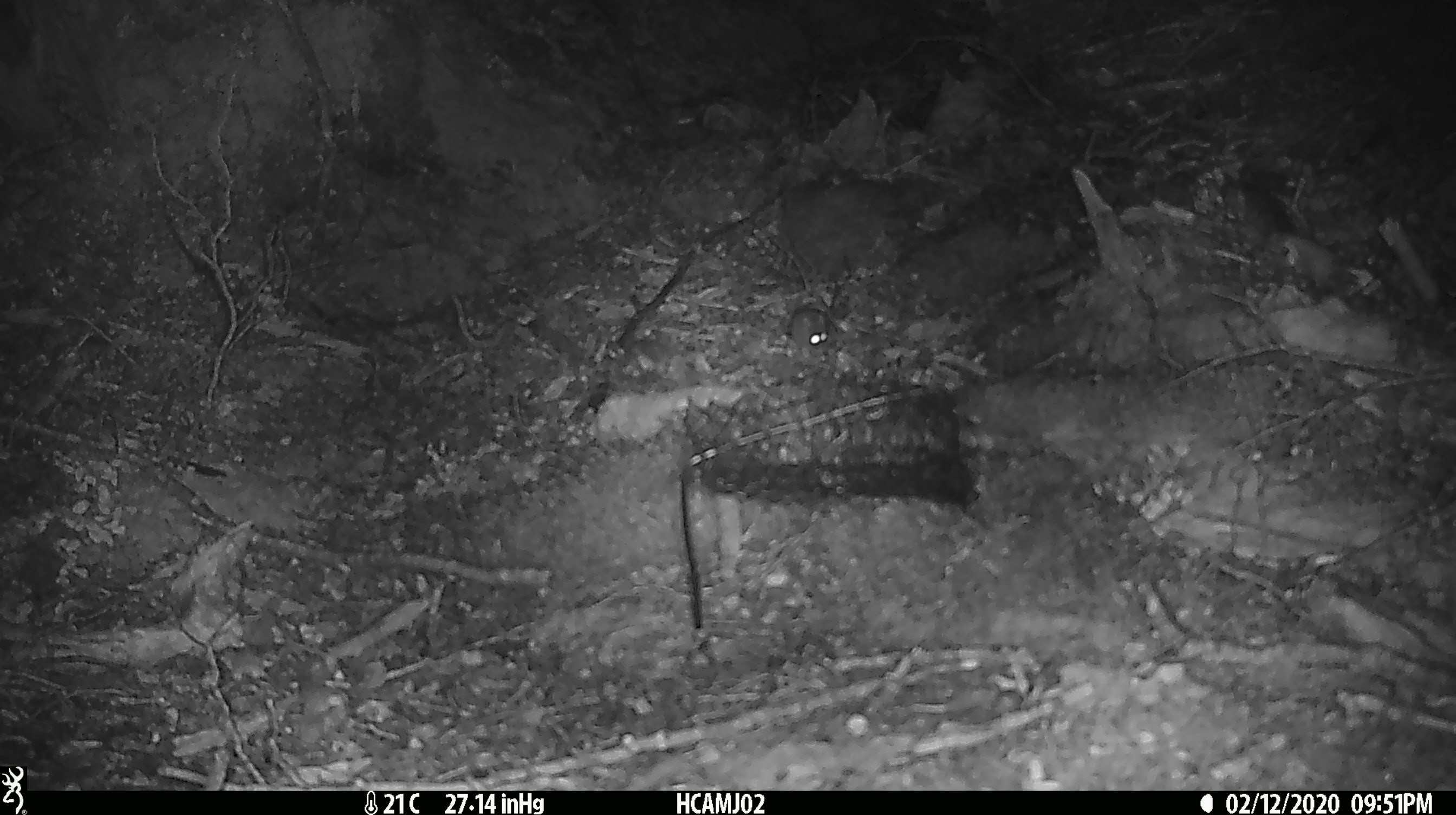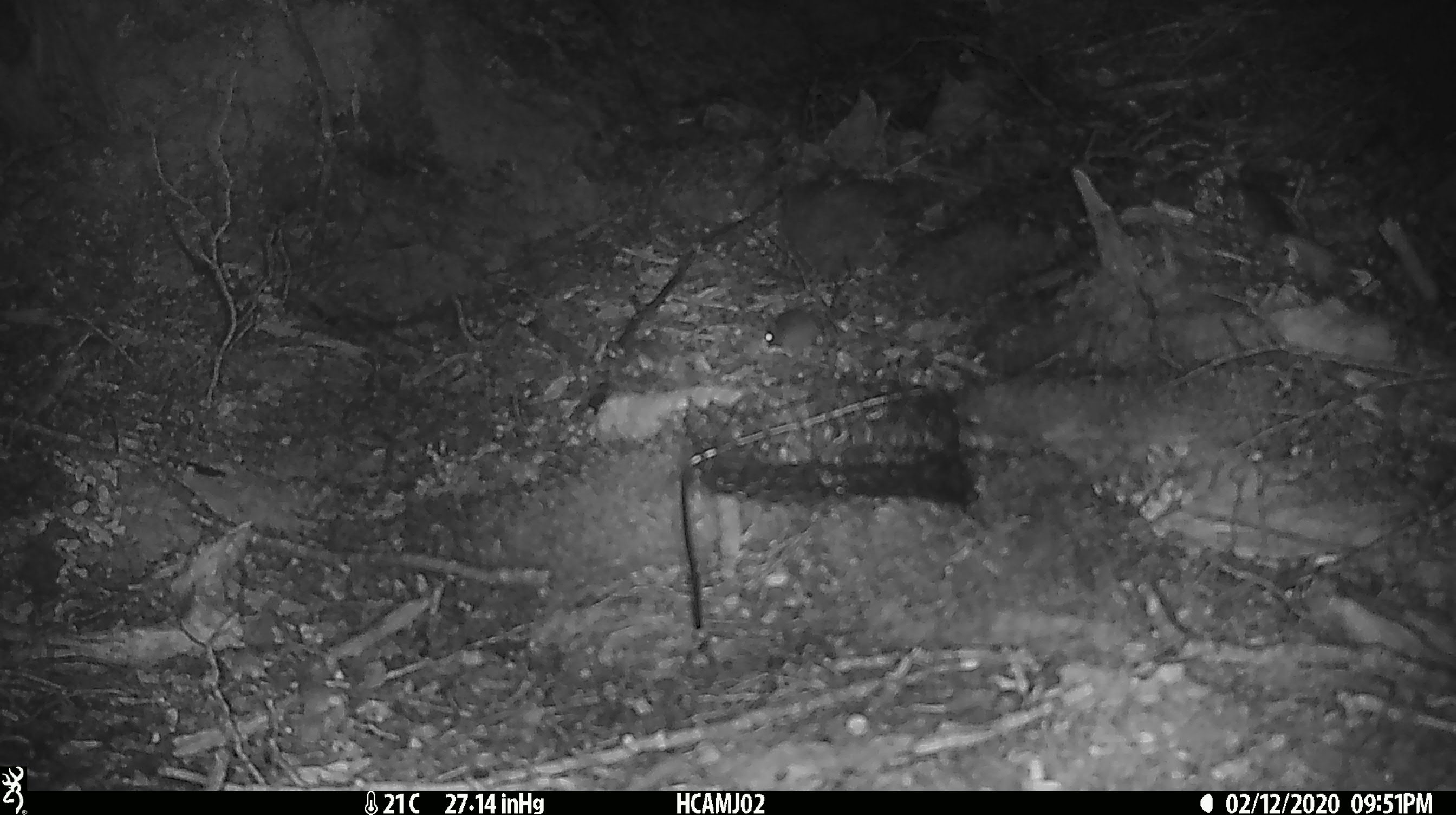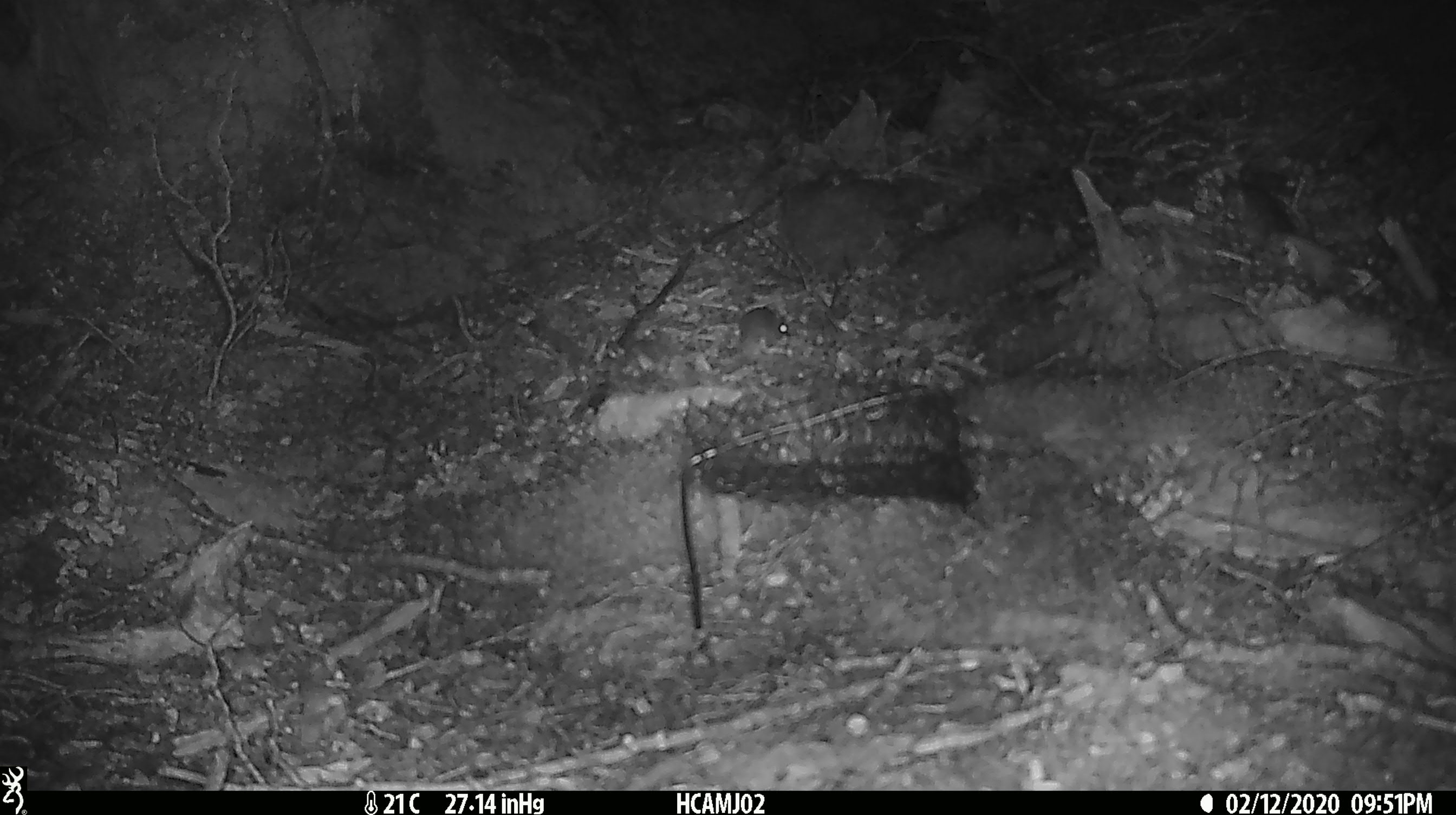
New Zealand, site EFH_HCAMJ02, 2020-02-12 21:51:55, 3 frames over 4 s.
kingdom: Animalia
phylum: Chordata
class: Mammalia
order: Rodentia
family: Muridae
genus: Mus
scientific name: Mus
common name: mouse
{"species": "mouse (Mus)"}